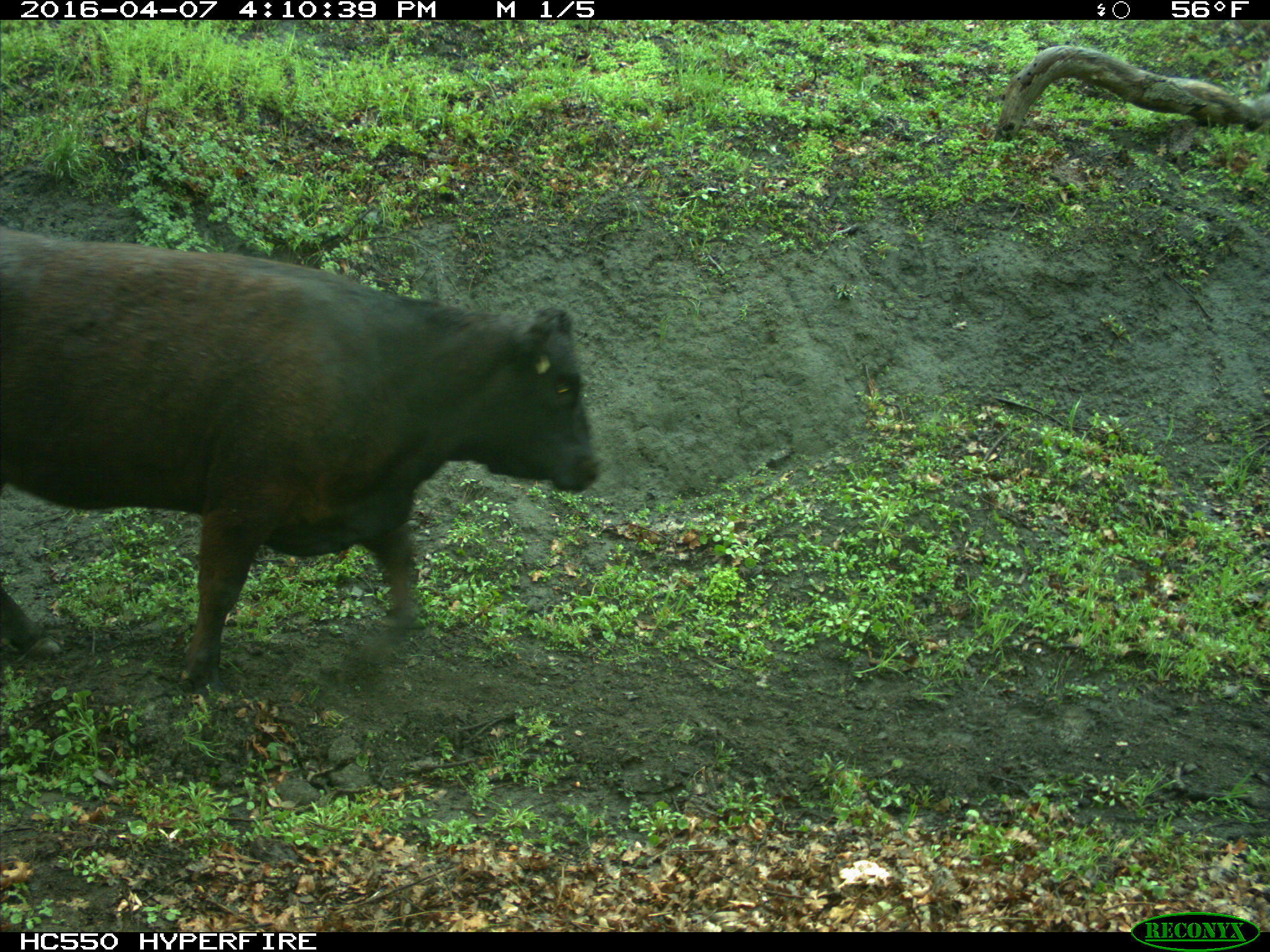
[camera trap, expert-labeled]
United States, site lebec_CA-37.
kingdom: Animalia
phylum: Chordata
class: Mammalia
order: Artiodactyla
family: Bovidae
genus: Bos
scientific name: Bos taurus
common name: domestic cow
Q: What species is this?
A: Bos taurus (domestic cow).